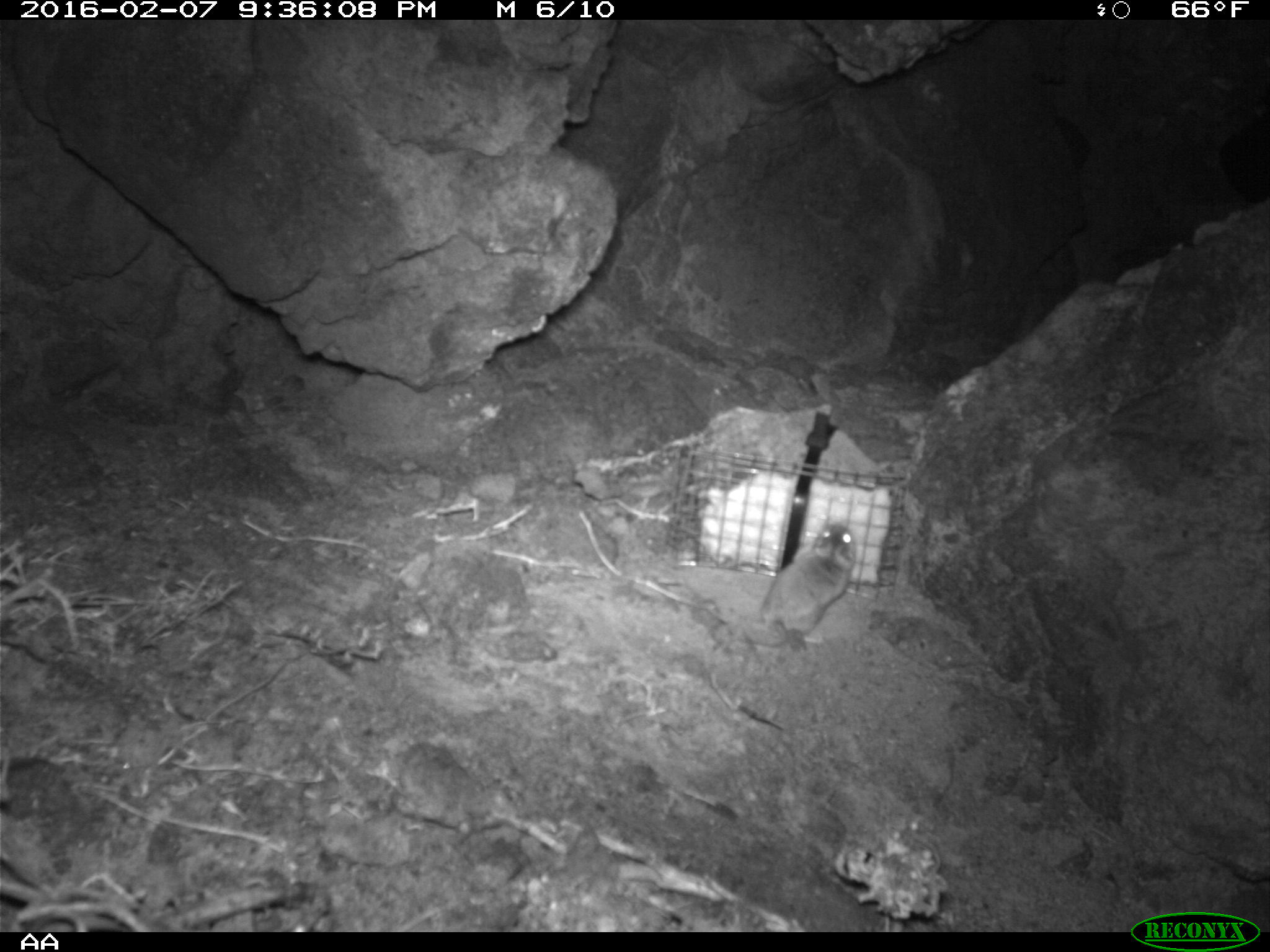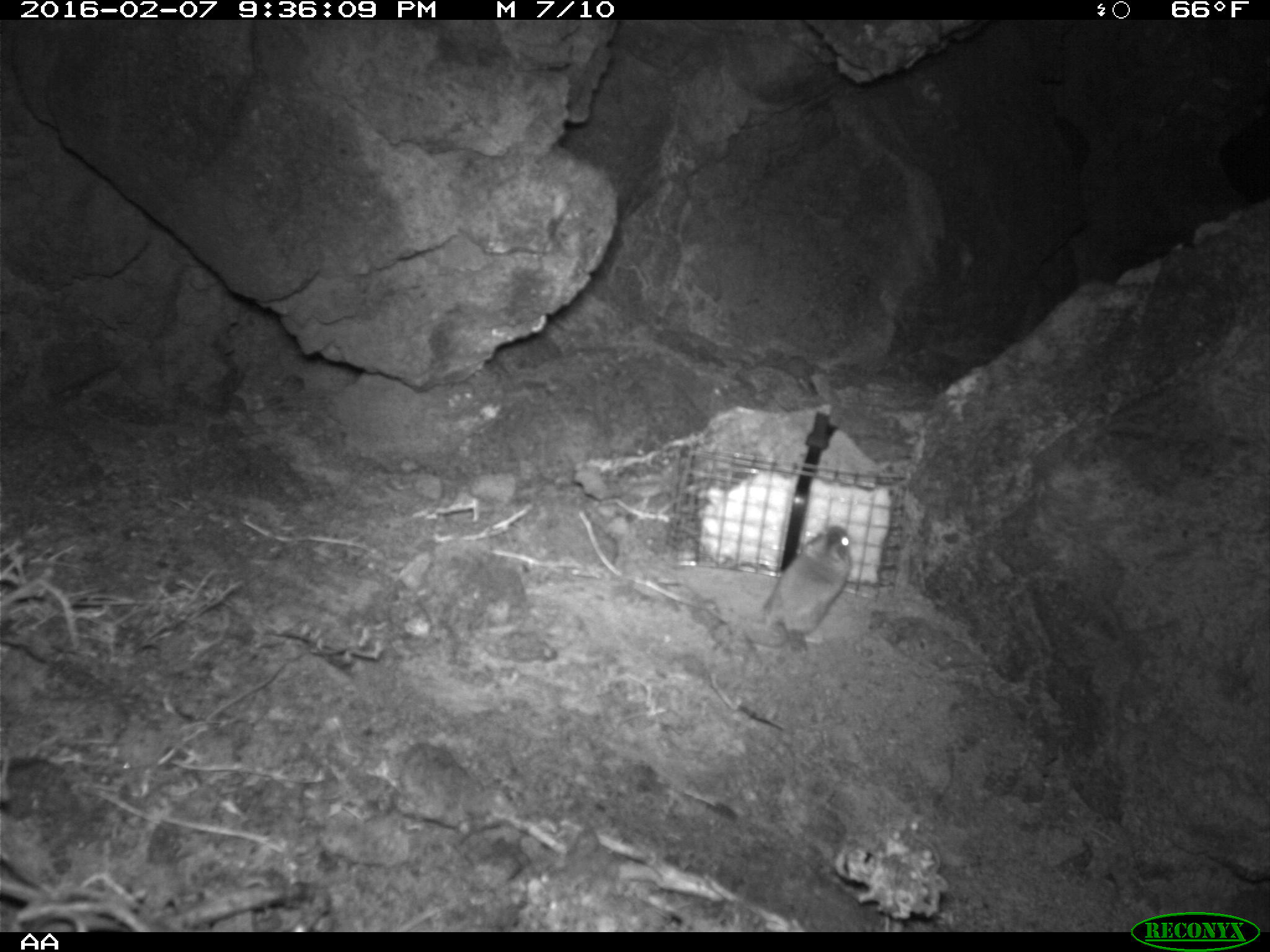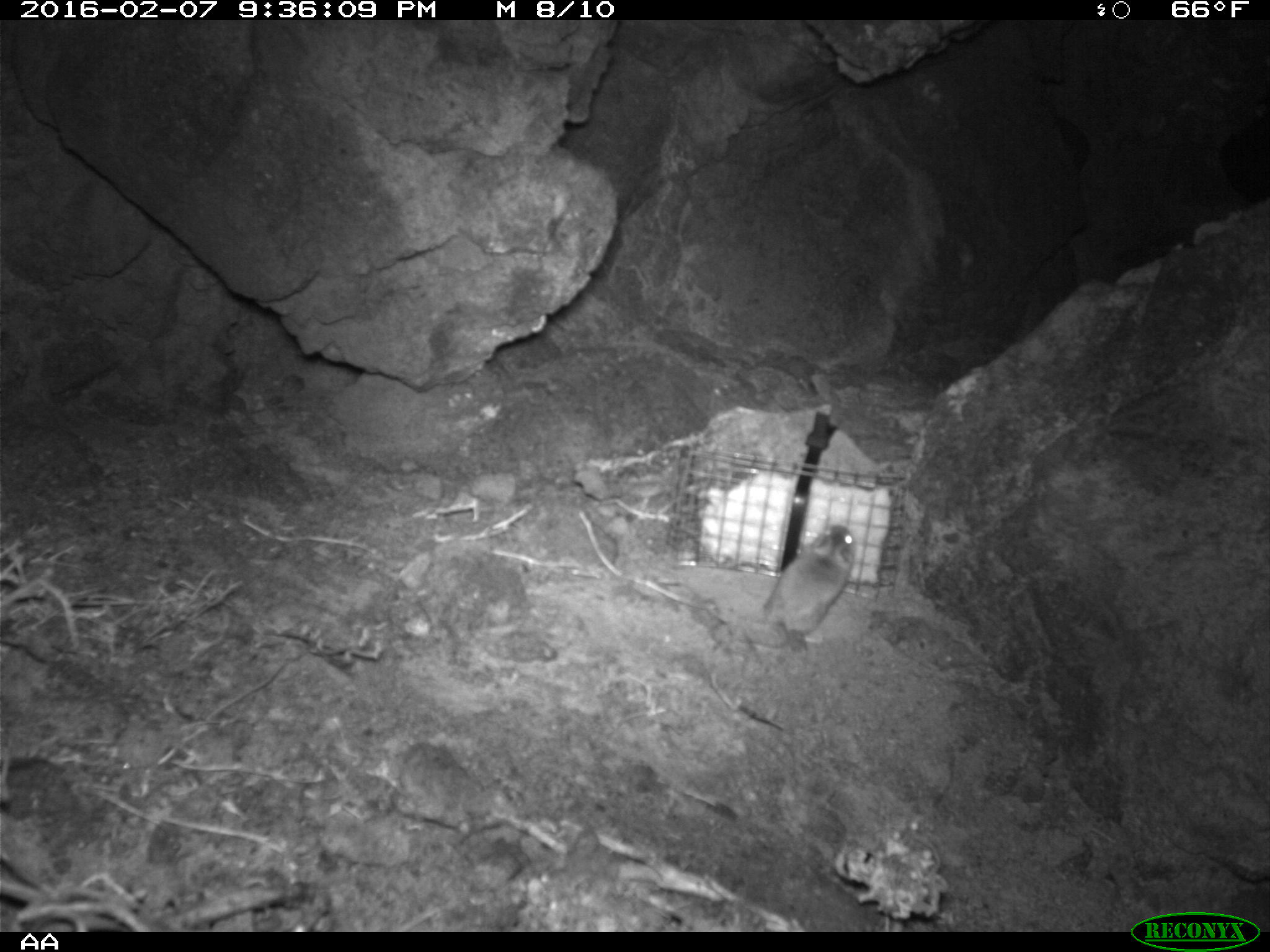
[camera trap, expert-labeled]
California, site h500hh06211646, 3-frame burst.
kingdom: Animalia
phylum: Chordata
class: Mammalia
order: Rodentia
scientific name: Rodentia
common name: rodent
Rodent (Rodentia).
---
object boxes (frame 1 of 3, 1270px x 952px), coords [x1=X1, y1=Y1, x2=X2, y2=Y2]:
rodent: [x1=742, y1=519, x2=856, y2=656]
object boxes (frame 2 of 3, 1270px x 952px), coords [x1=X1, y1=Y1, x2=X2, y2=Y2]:
rodent: [x1=739, y1=524, x2=853, y2=650]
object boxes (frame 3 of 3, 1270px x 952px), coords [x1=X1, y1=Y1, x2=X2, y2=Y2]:
rodent: [x1=758, y1=519, x2=858, y2=649]